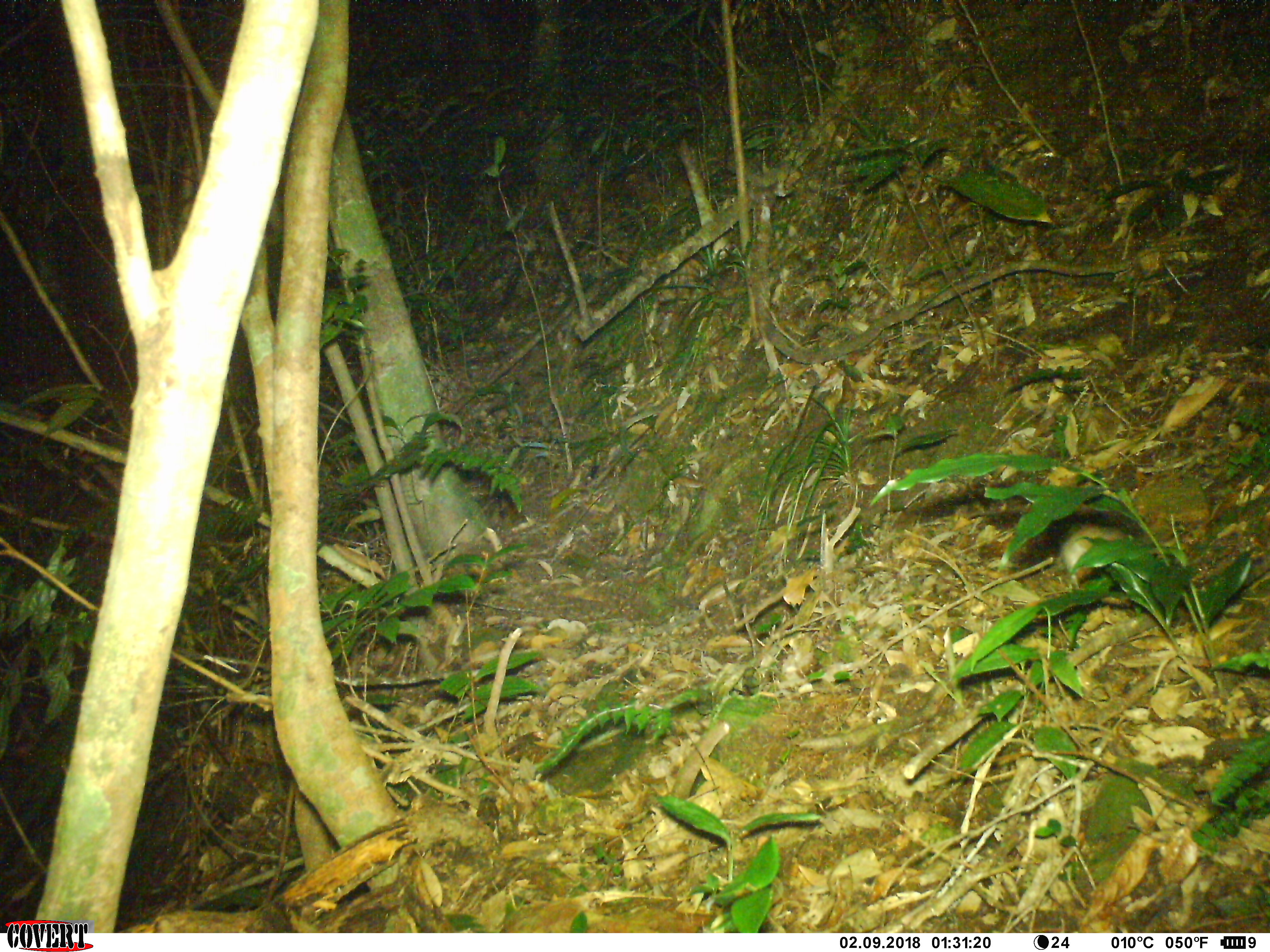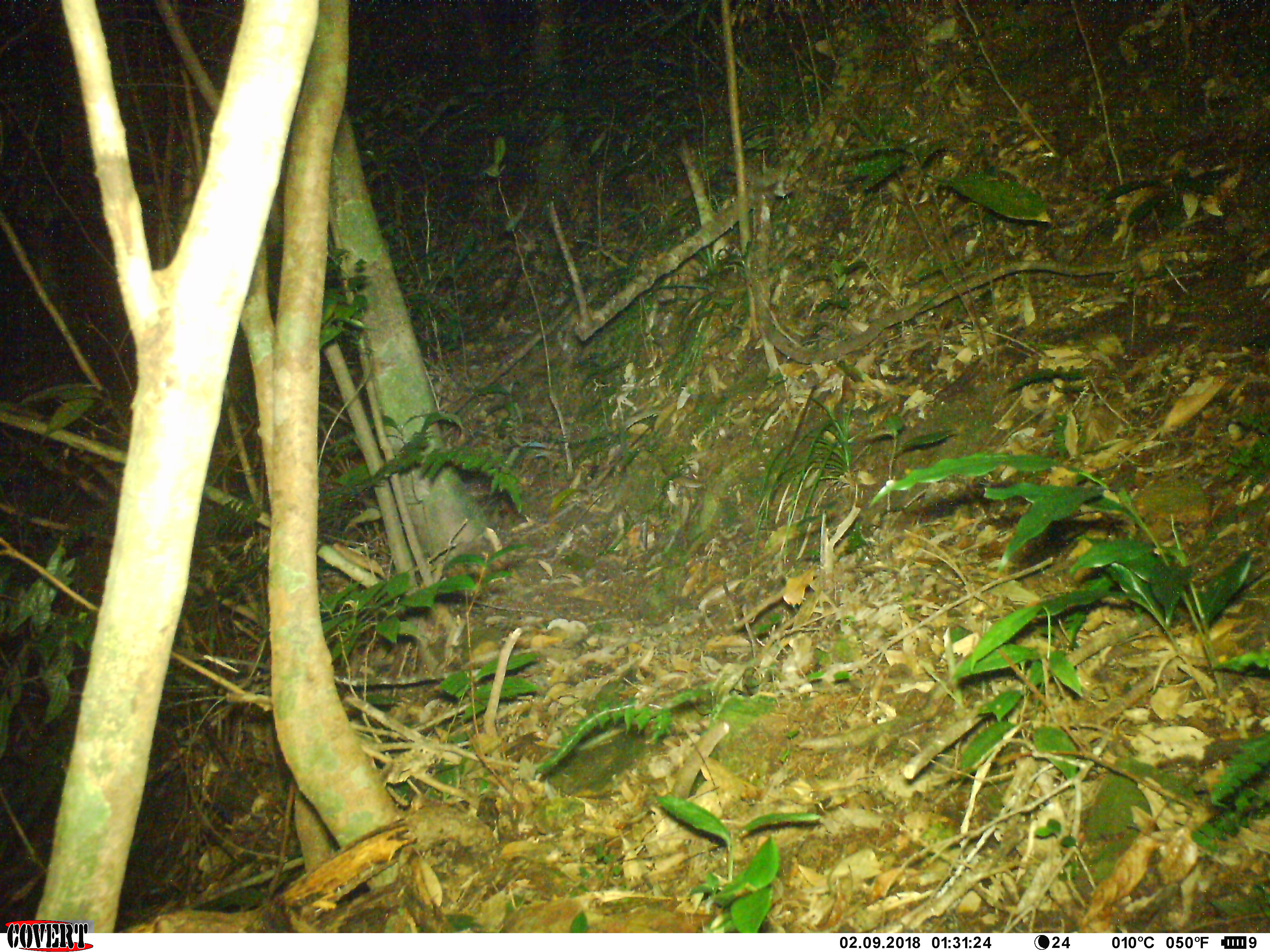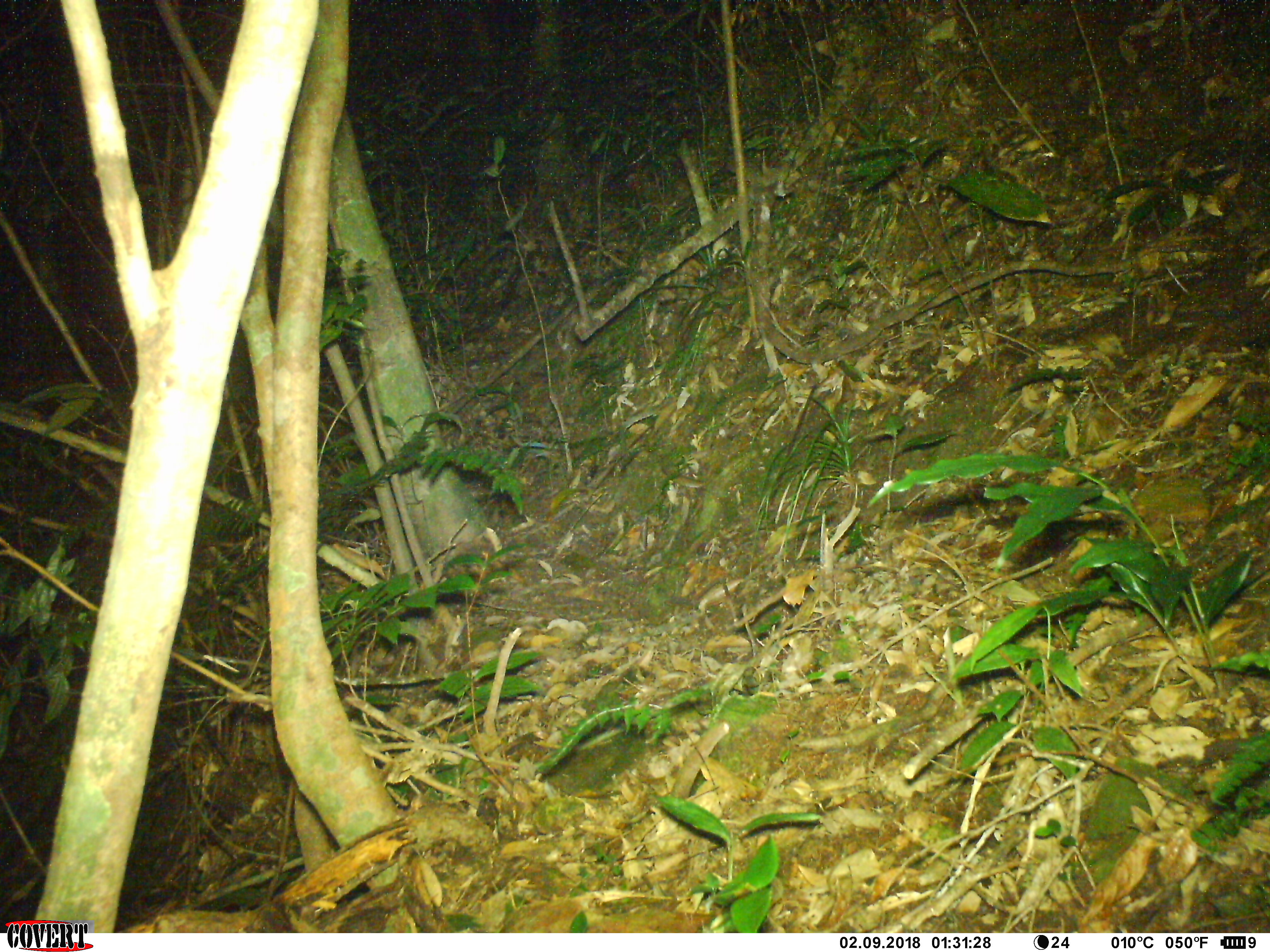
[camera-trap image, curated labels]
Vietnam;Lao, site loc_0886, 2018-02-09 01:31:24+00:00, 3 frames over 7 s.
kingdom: Animalia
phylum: Chordata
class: Mammalia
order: Rodentia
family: Muridae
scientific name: Muridae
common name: old-world mice and rats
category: unidentified murid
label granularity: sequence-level